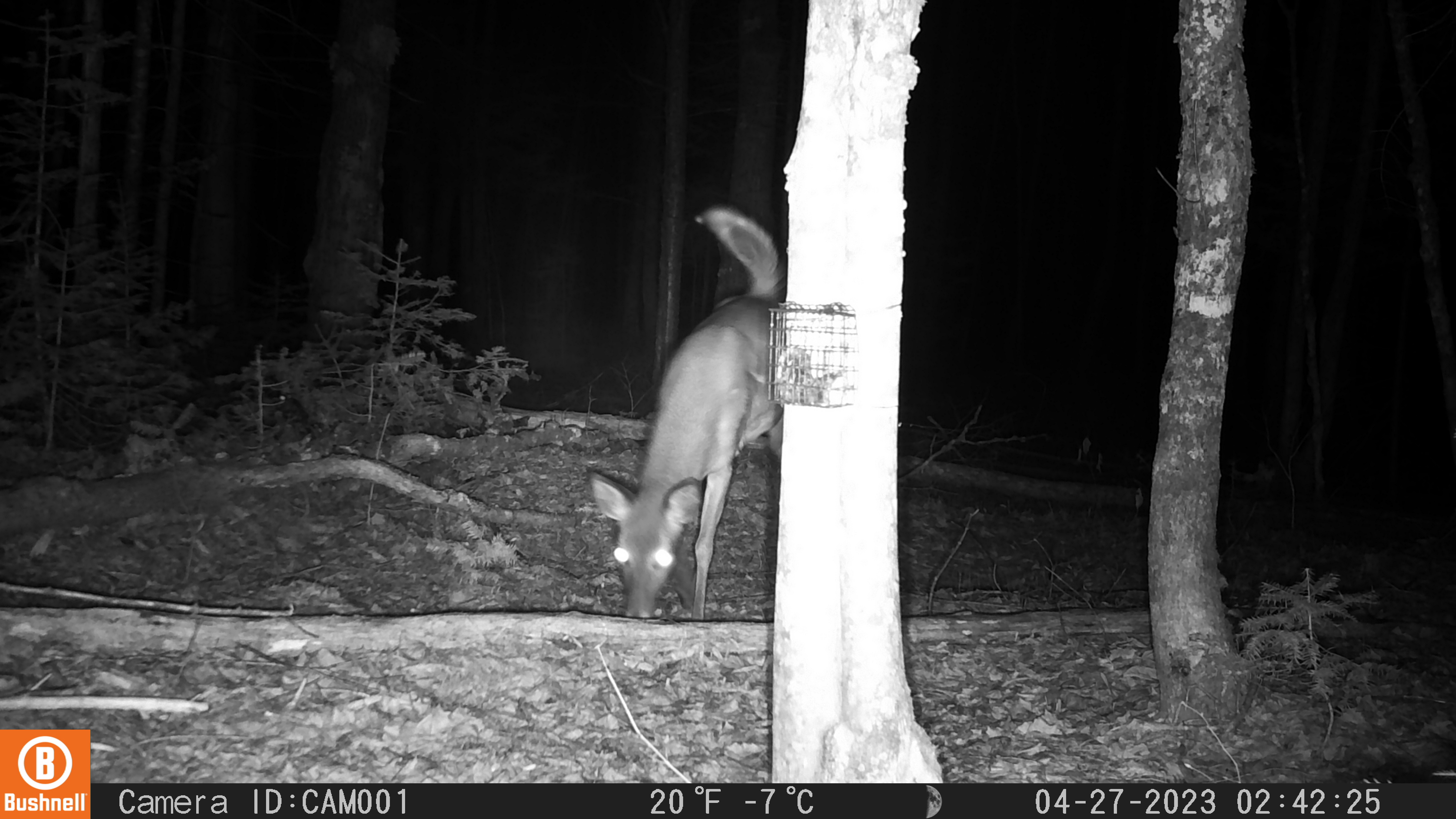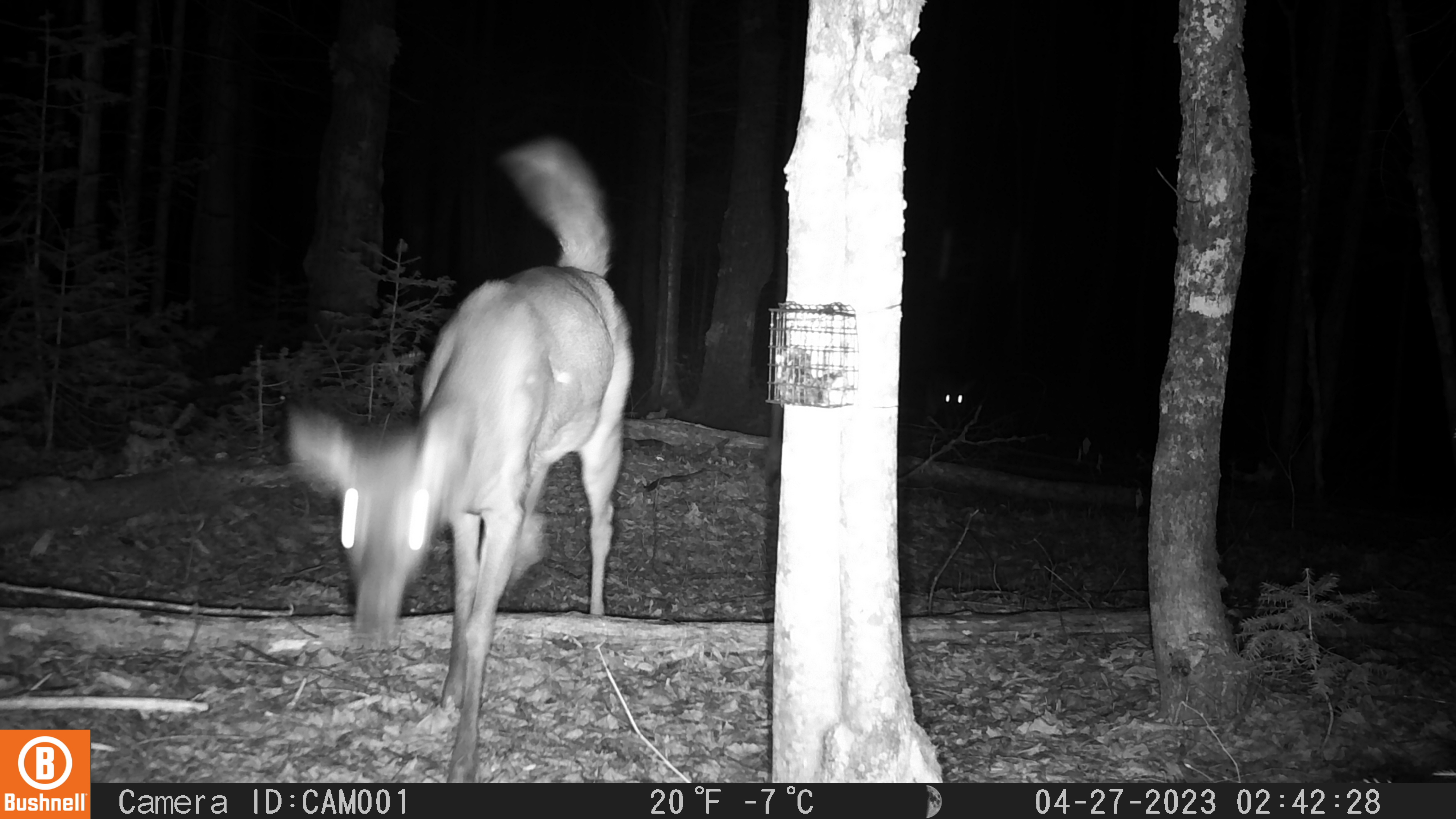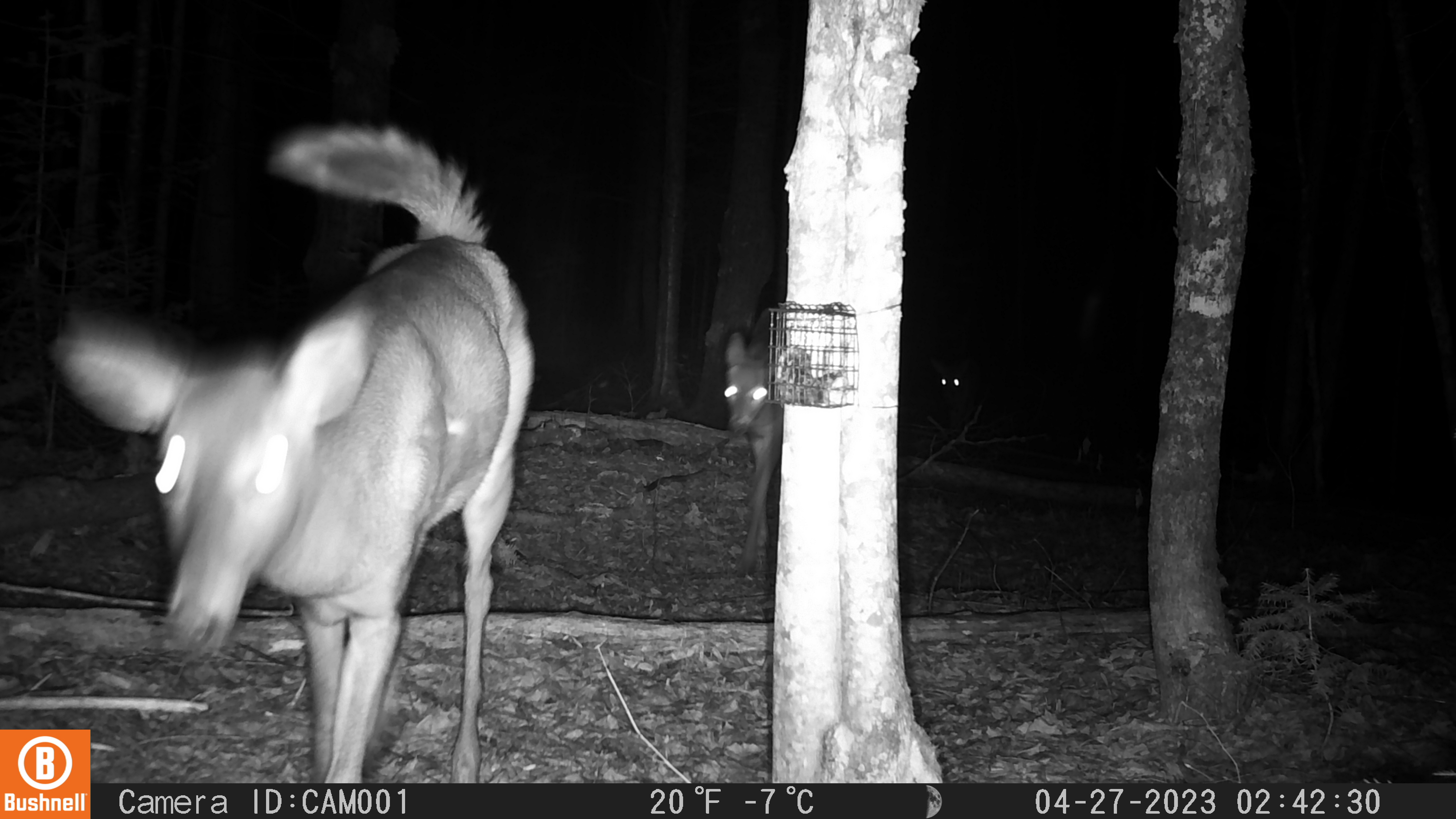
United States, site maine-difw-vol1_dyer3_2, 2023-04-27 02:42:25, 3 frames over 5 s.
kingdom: Animalia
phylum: Chordata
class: Mammalia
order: Artiodactyla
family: Cervidae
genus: Odocoileus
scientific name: Odocoileus virginianus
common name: white-tailed deer